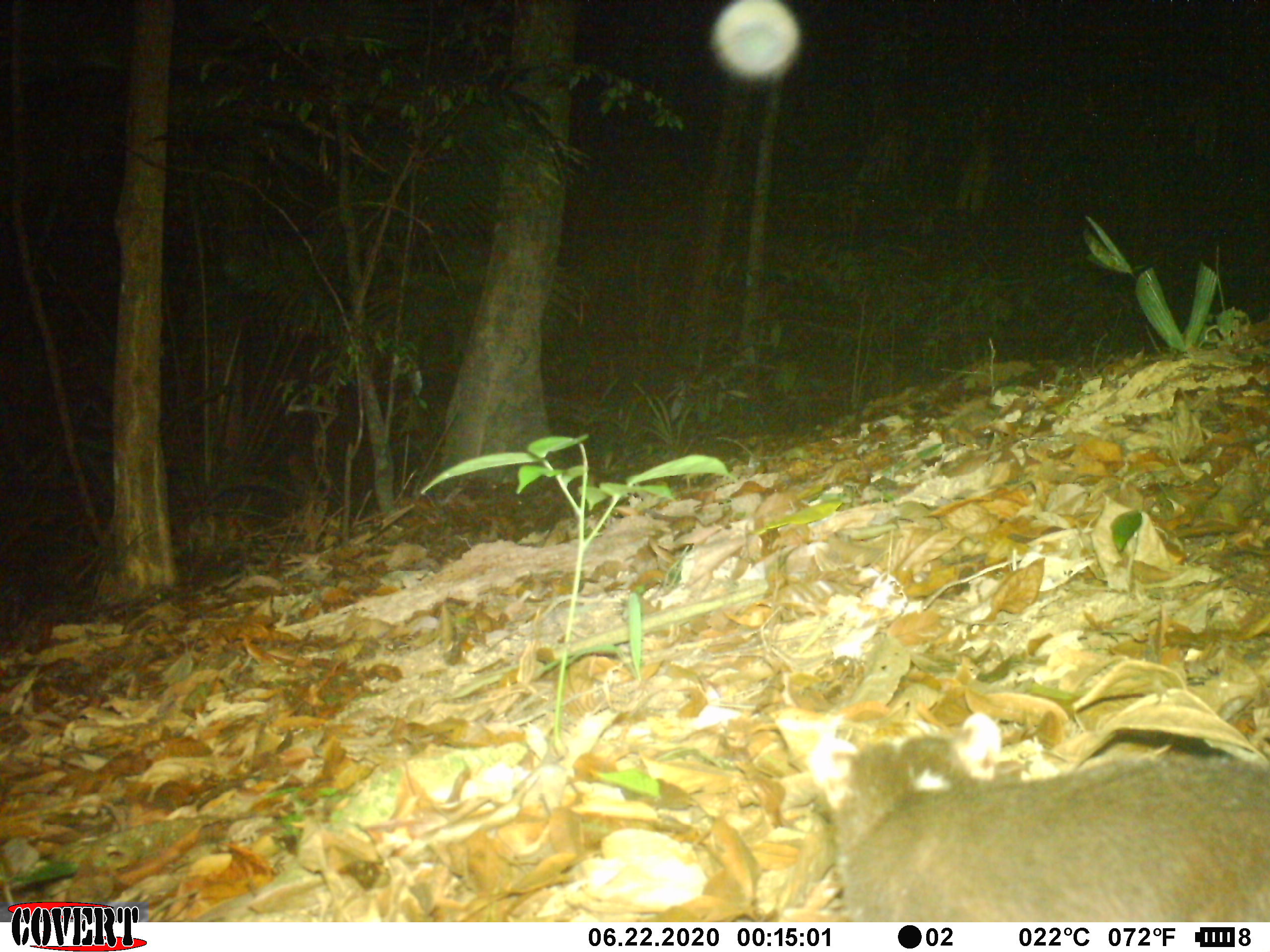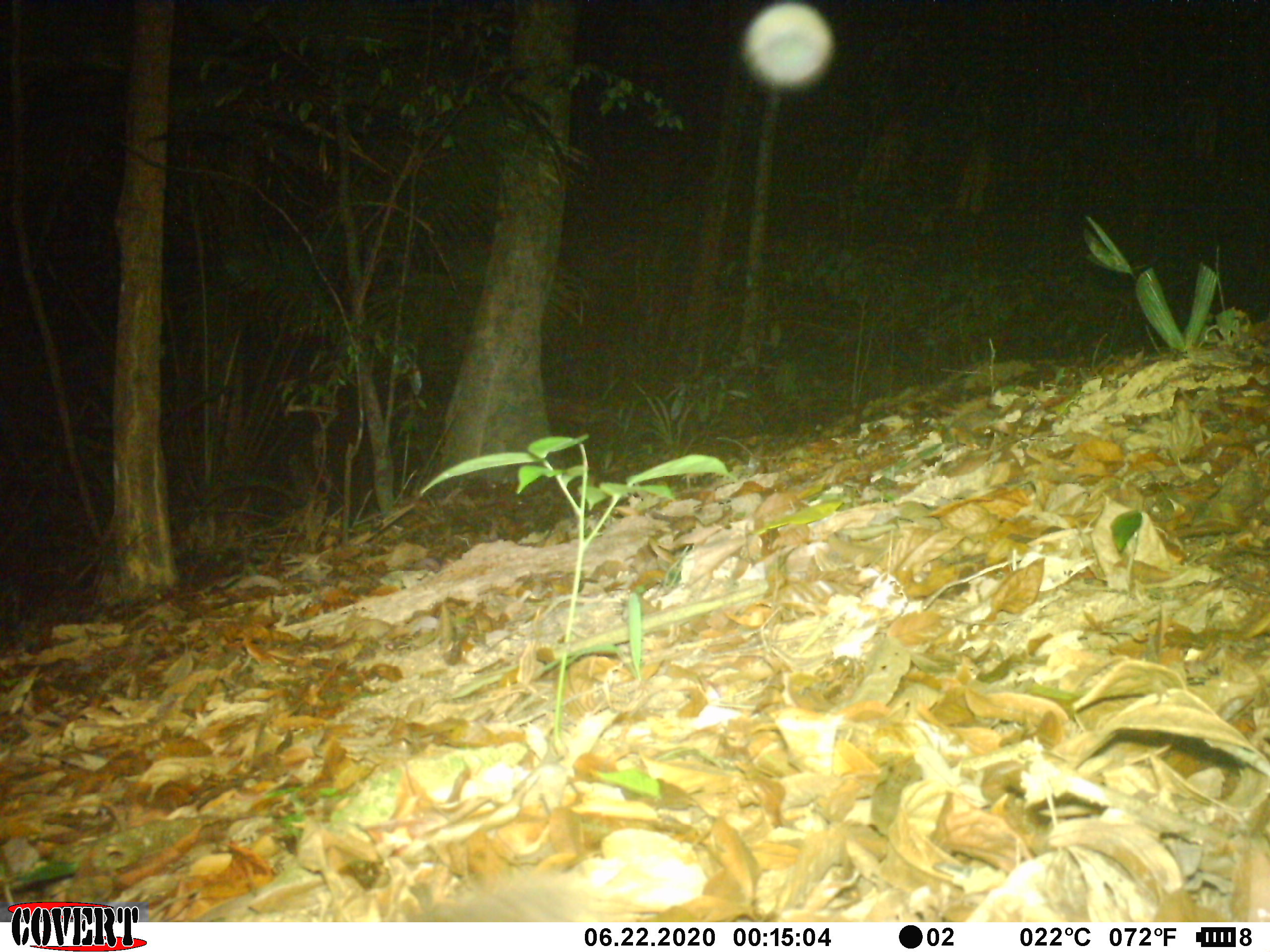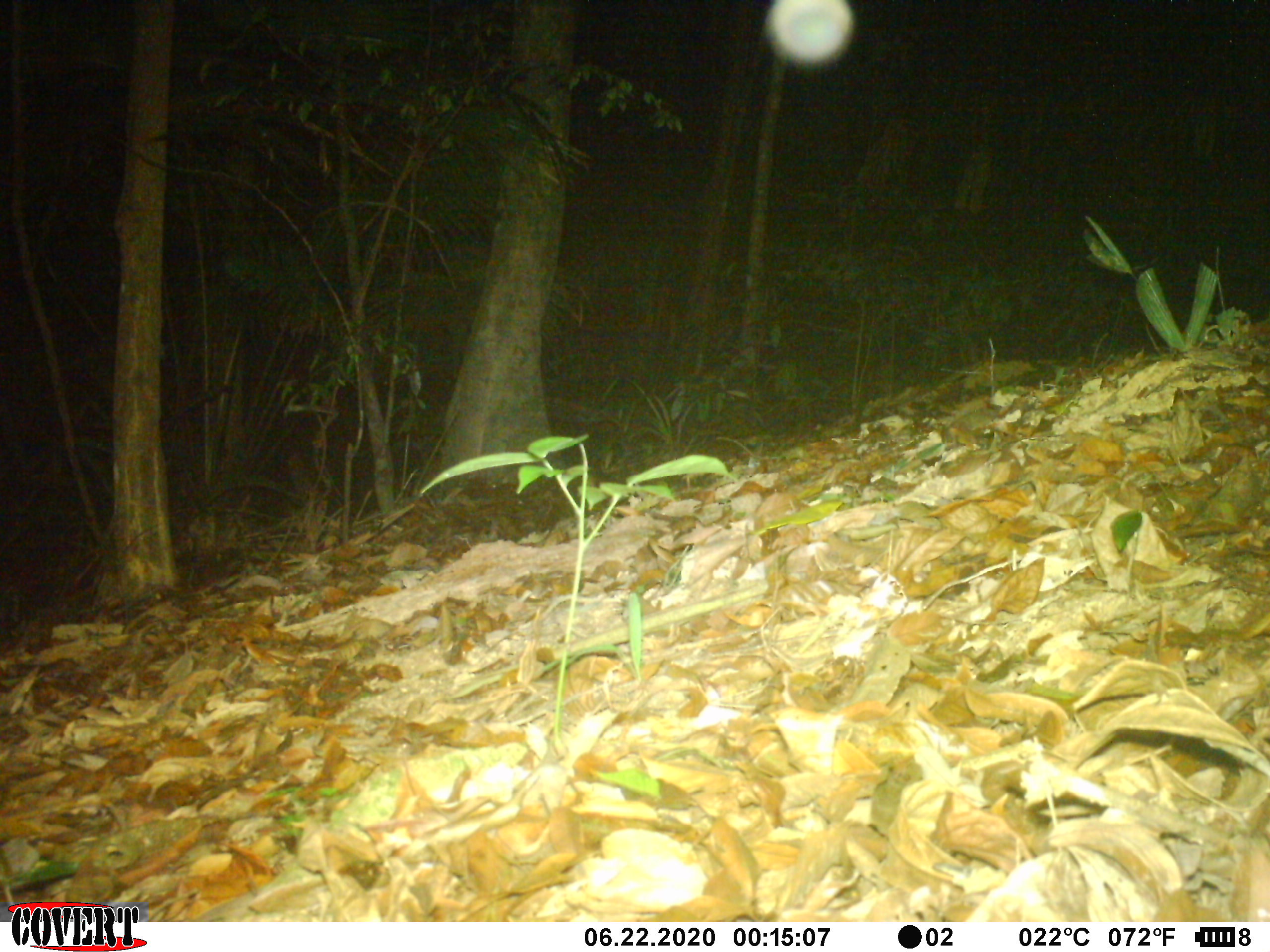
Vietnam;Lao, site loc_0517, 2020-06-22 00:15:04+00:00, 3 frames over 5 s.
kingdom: Animalia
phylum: Chordata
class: Mammalia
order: Carnivora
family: Mustelidae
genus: Melogale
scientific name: Melogale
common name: ferret badger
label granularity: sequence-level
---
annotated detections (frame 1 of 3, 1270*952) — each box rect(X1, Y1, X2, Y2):
ferret badger: rect(763, 707, 1270, 921)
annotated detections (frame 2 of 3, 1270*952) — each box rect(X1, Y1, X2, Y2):
ferret badger: rect(405, 869, 621, 922)